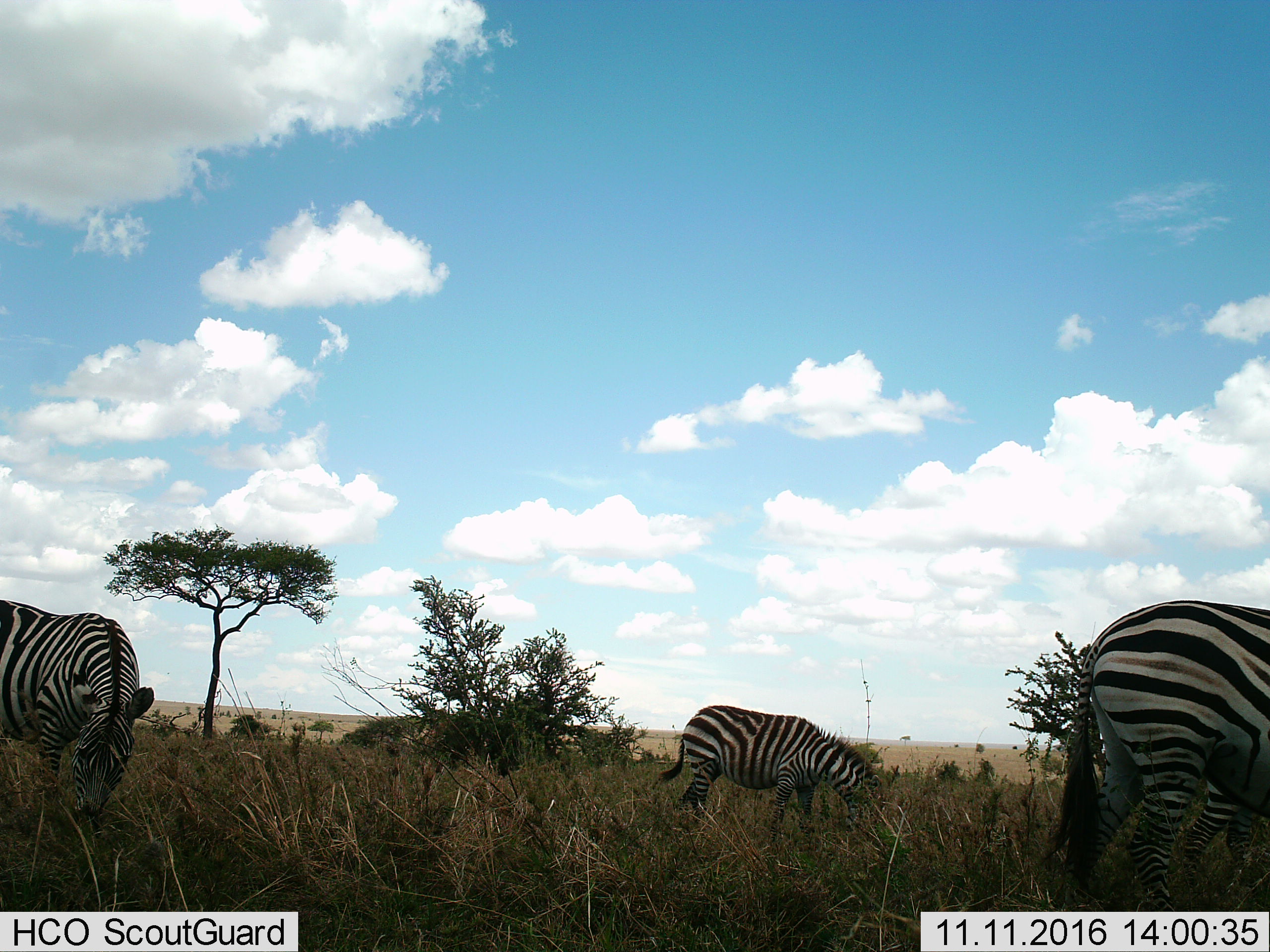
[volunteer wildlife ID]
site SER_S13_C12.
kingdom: Animalia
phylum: Chordata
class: Mammalia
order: Perissodactyla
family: Equidae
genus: Equus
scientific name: Equus quagga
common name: plains zebra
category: zebraplains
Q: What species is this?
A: Zebraplains (plains zebra) (Equus quagga).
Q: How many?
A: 3.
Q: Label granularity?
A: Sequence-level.